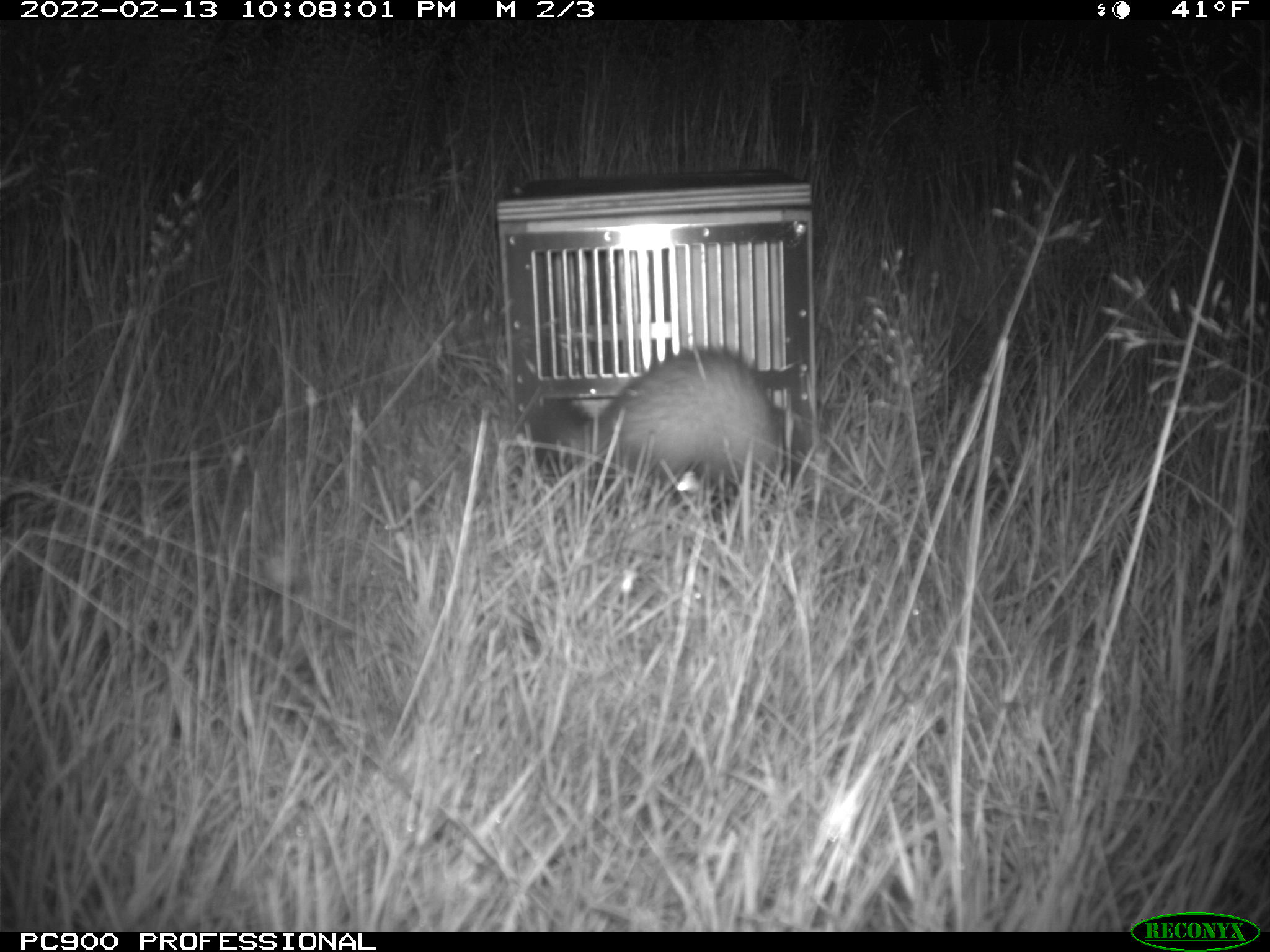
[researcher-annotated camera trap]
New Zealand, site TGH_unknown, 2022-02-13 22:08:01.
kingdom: Animalia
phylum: Chordata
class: Mammalia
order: Carnivora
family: Mustelidae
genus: Mustela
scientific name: Mustela furo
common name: ferret